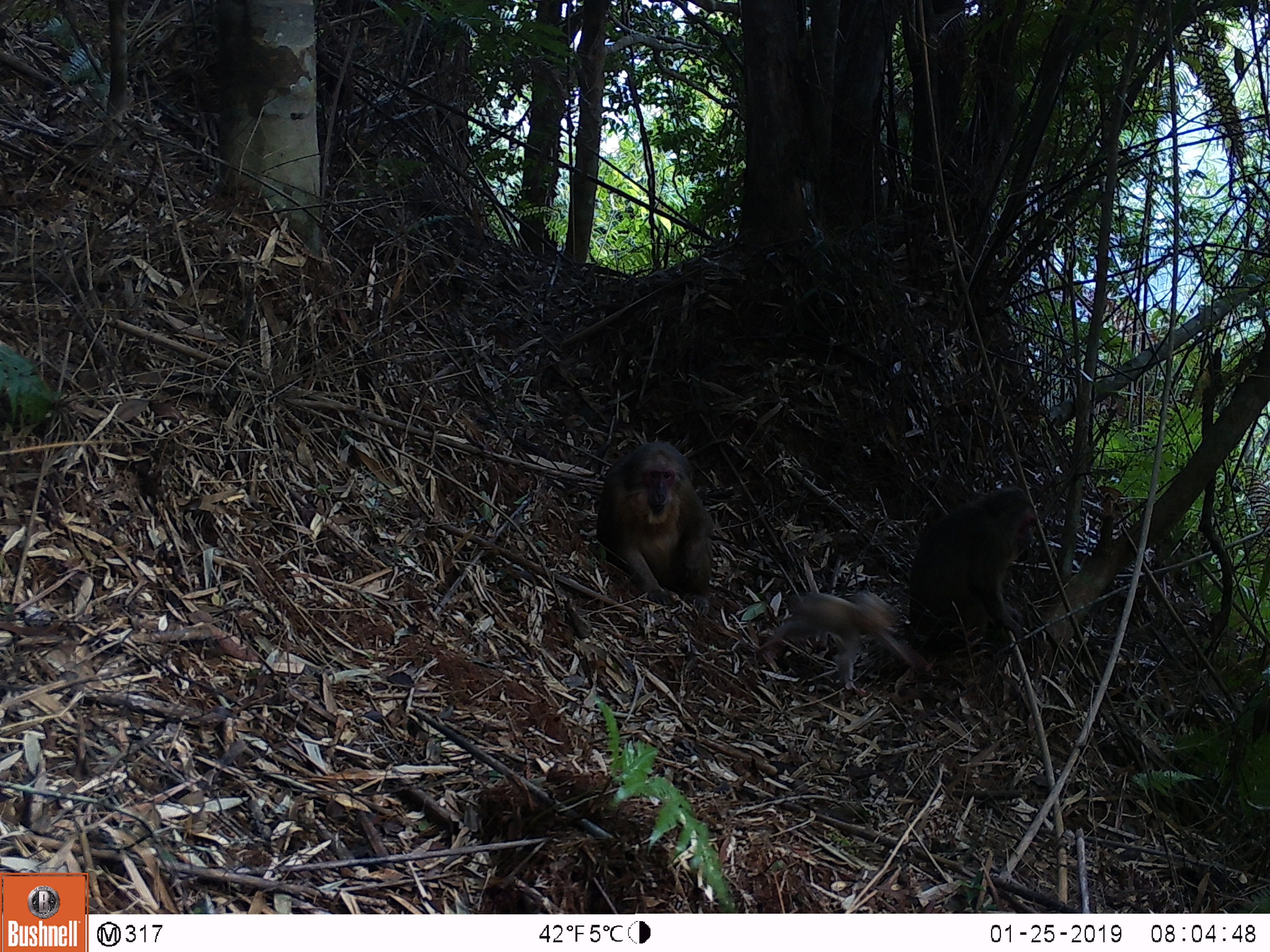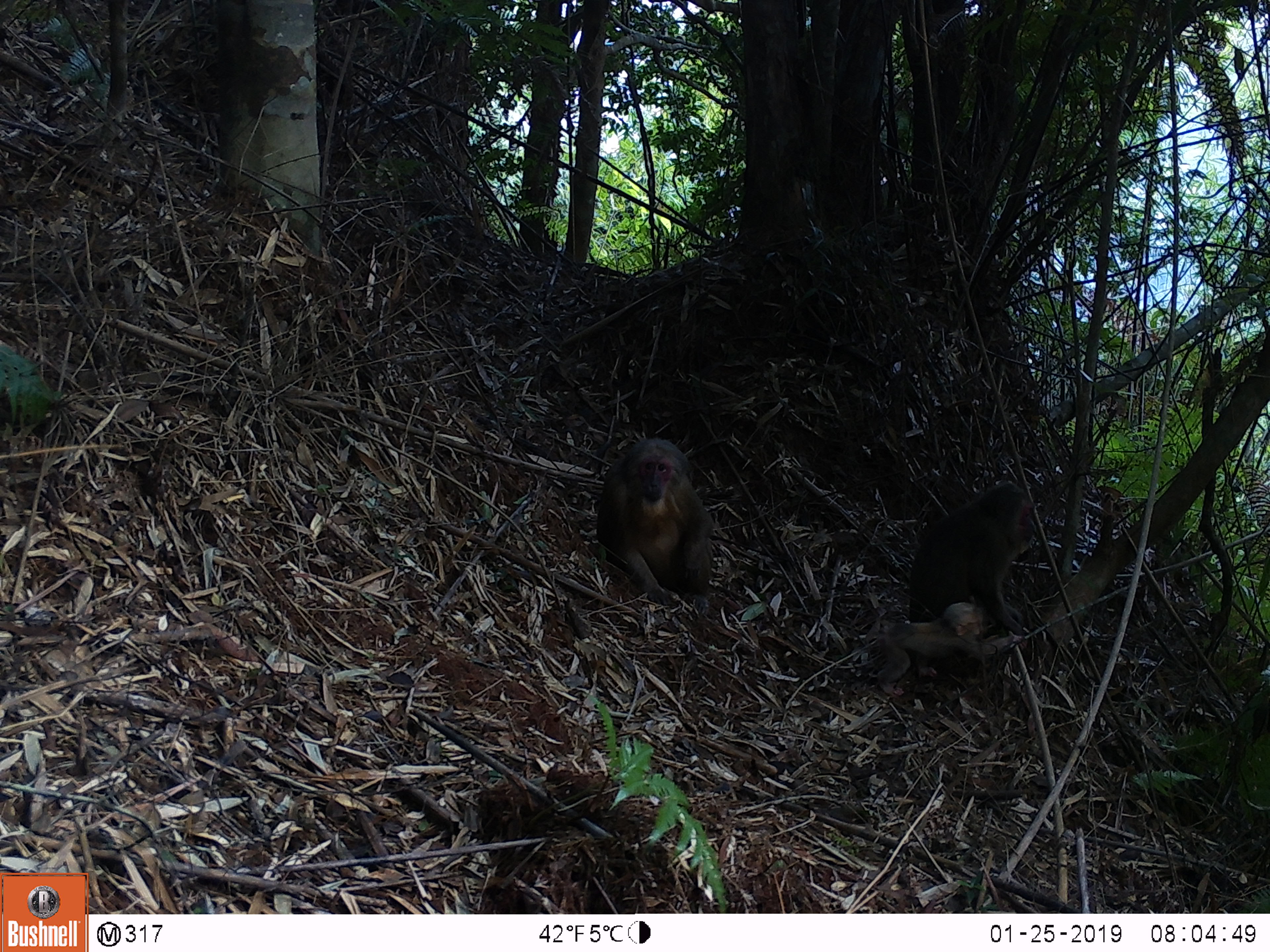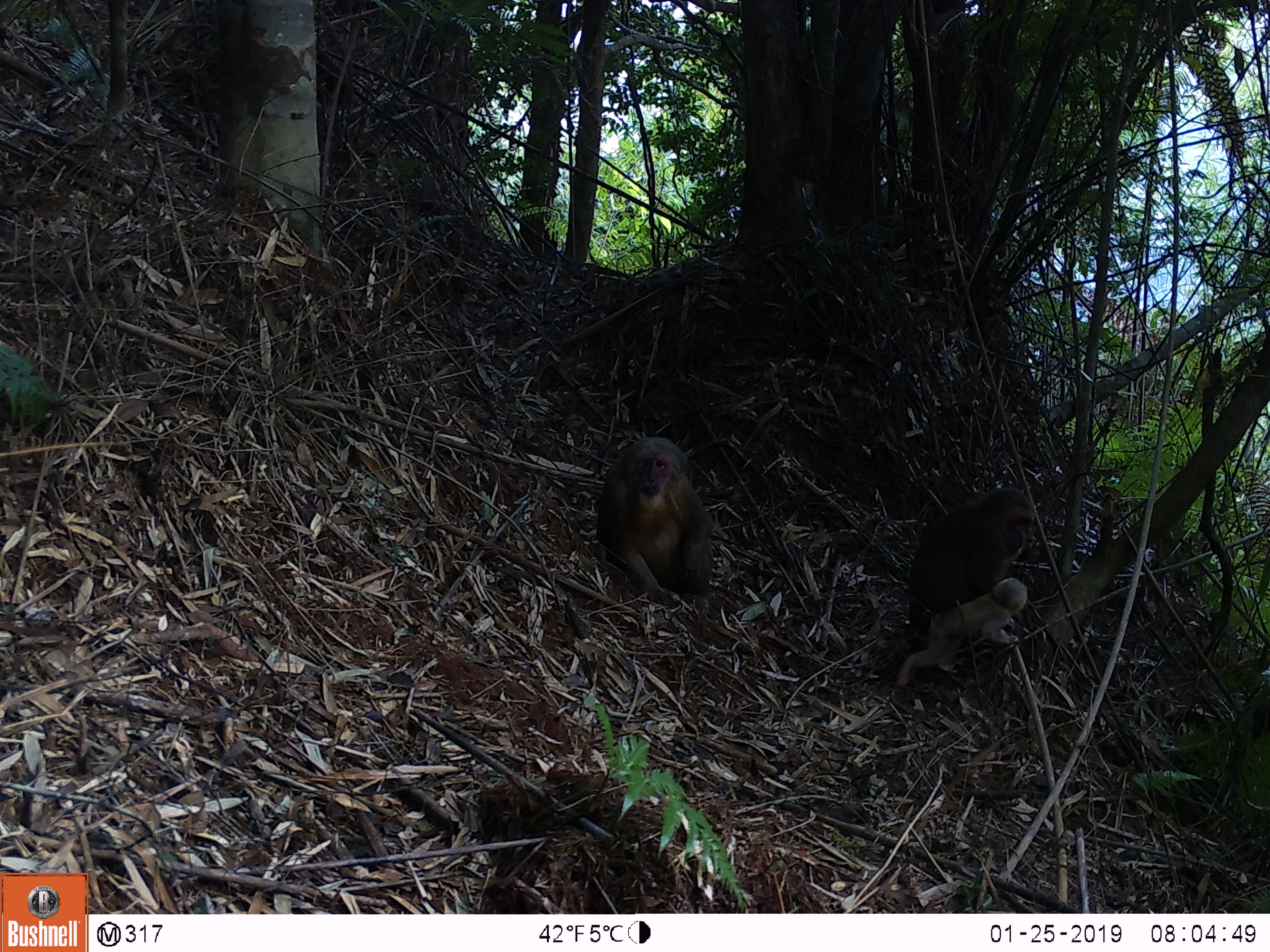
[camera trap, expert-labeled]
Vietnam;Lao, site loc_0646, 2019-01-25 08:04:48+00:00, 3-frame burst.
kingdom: Animalia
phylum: Chordata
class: Mammalia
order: Primates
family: Cercopithecidae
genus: Macaca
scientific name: Macaca arctoides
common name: stump-tailed macaque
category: stump tailed macaque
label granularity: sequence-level